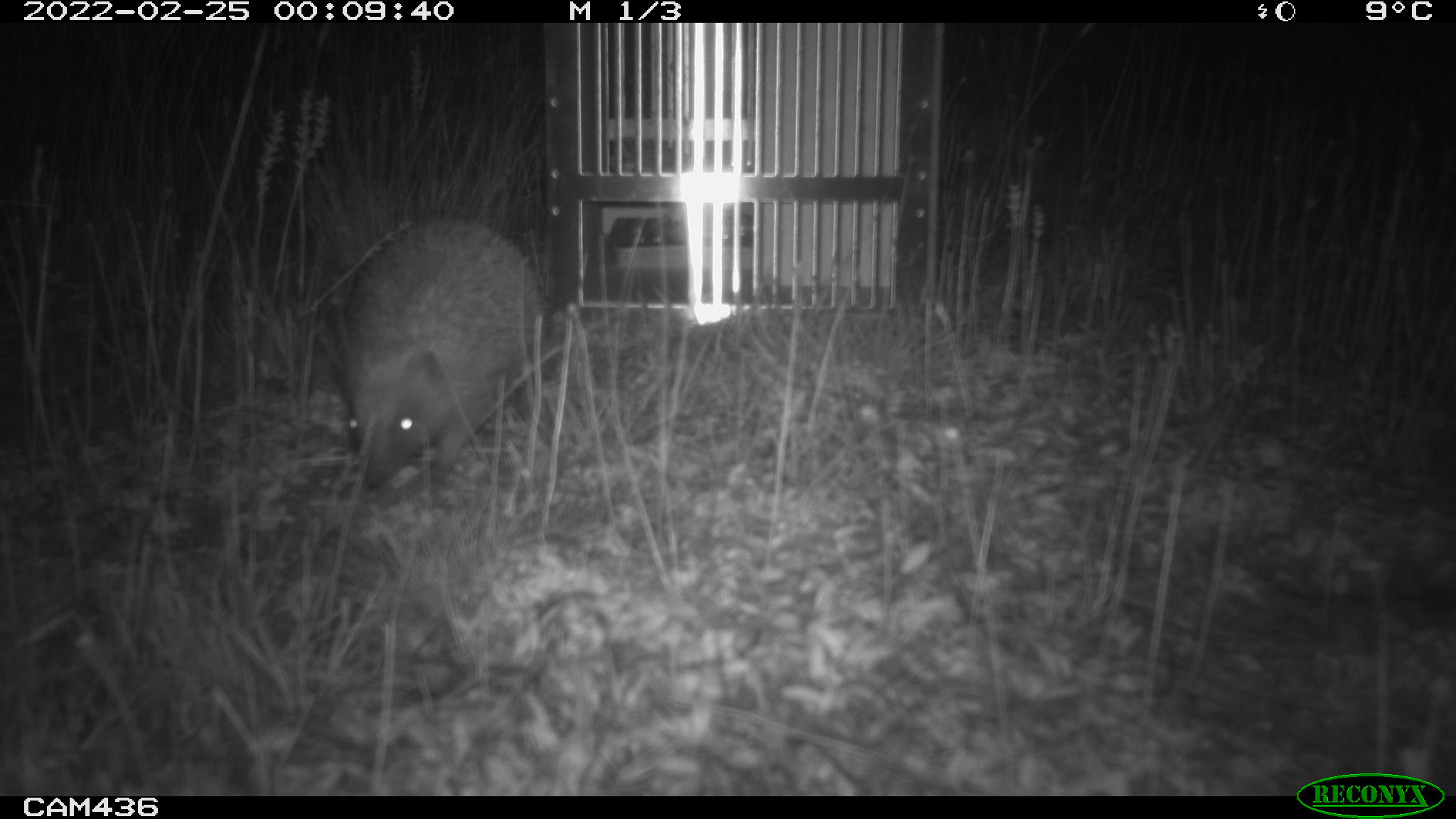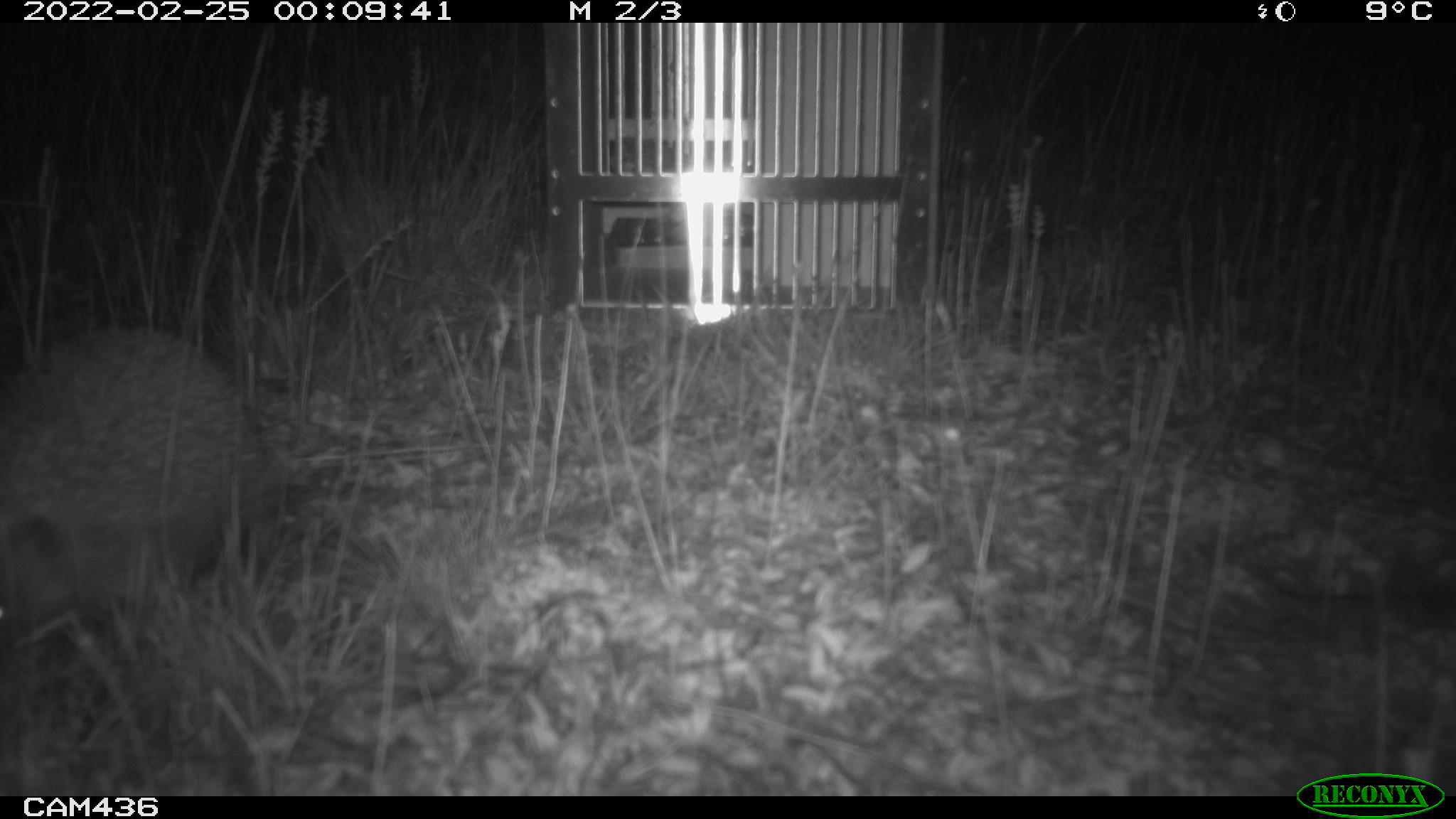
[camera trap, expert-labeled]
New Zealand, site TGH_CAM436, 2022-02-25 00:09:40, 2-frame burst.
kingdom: Animalia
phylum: Chordata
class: Mammalia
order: Eulipotyphla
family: Erinaceidae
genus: Erinaceus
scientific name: Erinaceus europaeus europaeus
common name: european hedgehog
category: hedgehog